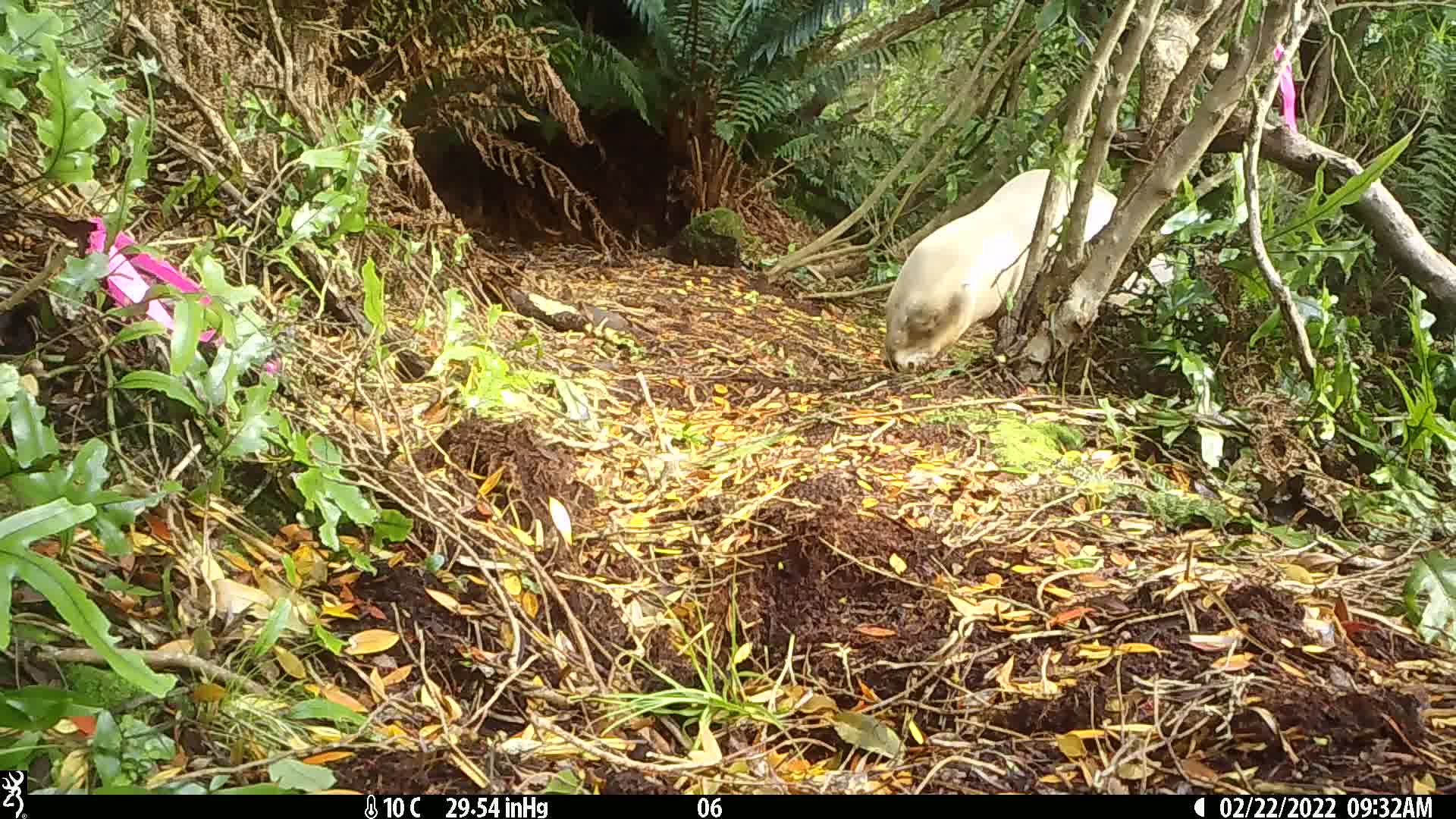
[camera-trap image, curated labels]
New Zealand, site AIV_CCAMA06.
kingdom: Animalia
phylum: Chordata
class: Mammalia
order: Carnivora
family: Otariidae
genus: Phocarctos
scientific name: Phocarctos hookeri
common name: new zealand sea lion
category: sealion